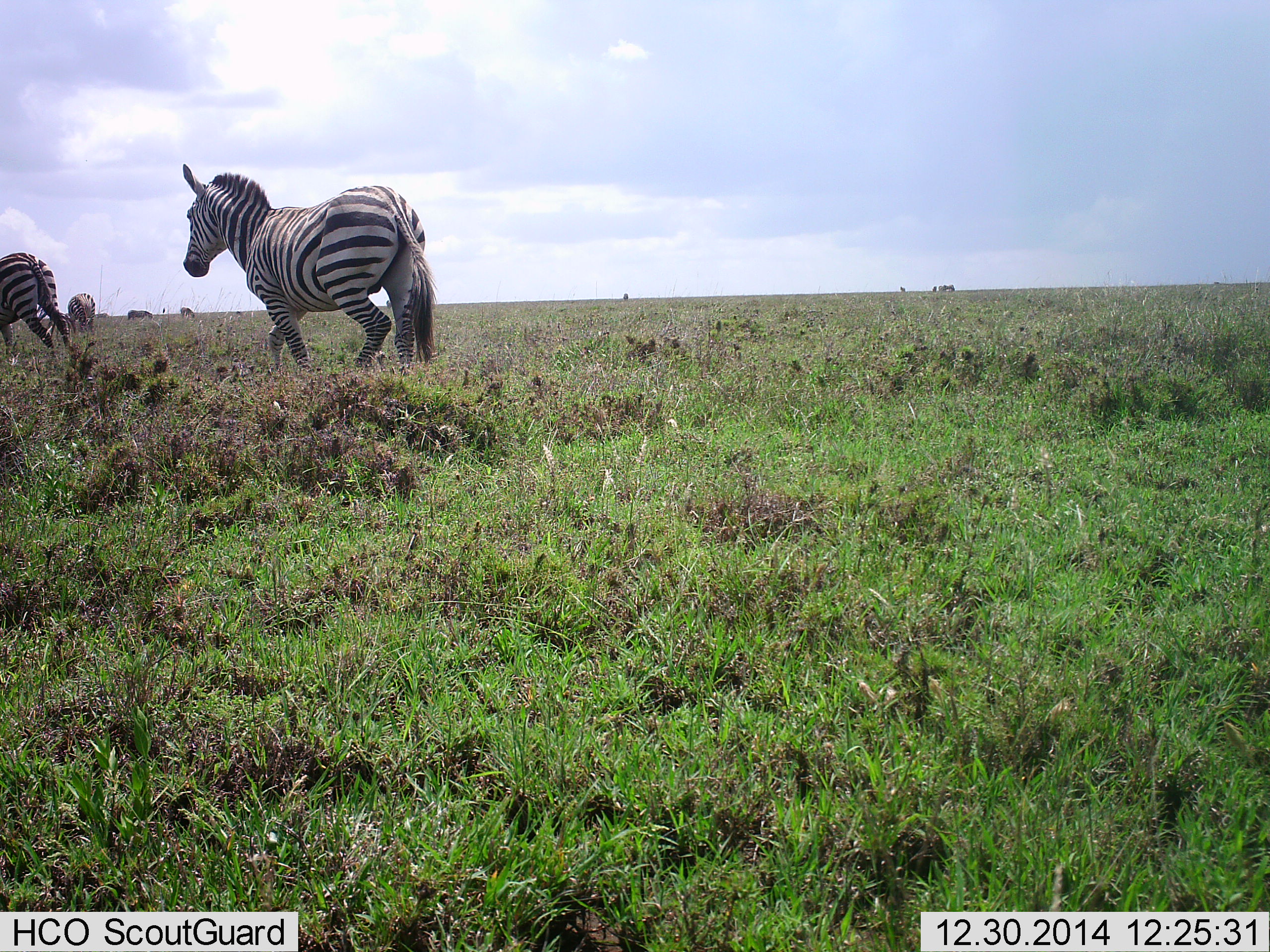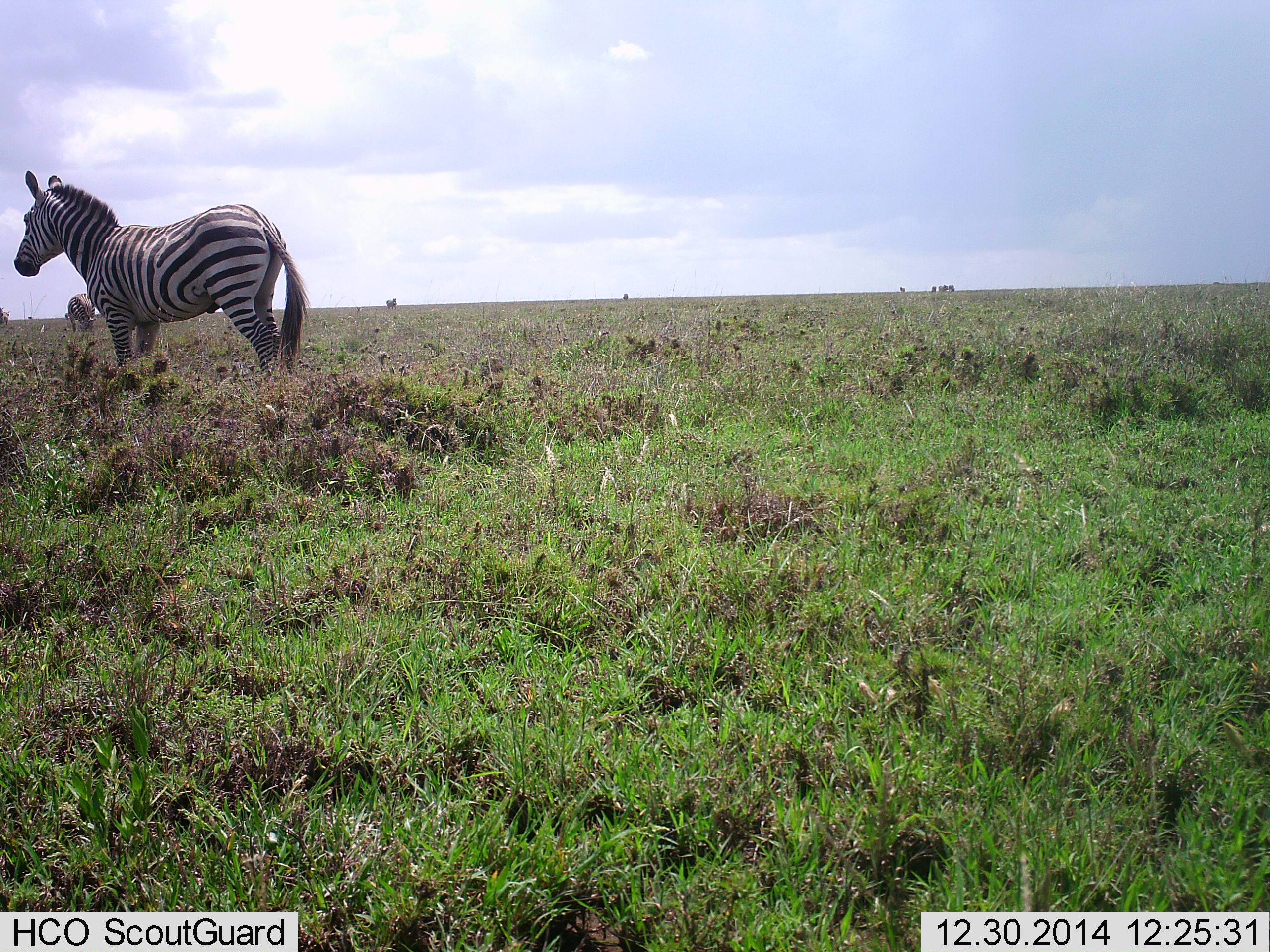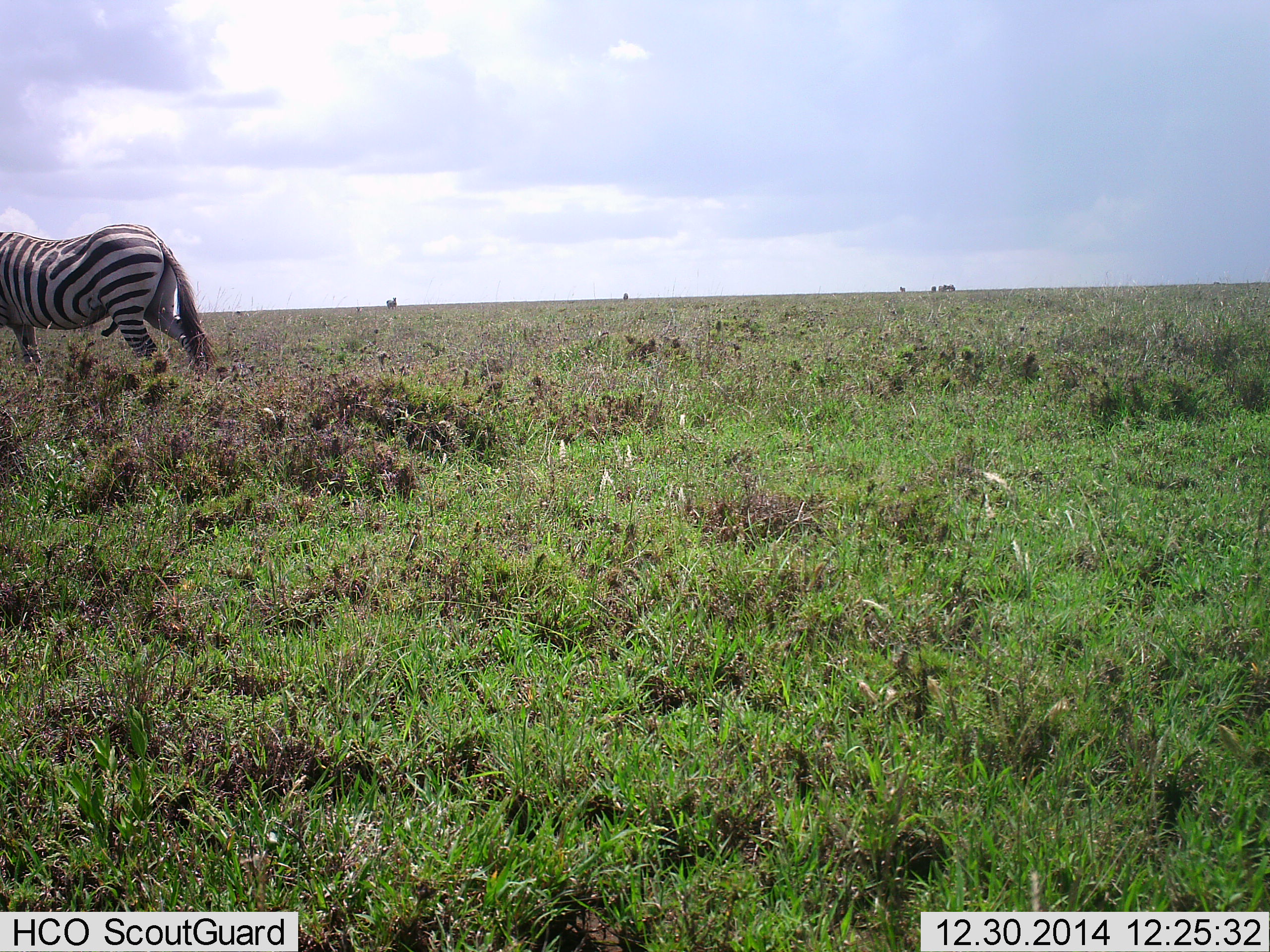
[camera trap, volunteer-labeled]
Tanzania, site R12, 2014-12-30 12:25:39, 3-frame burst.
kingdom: Animalia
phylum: Chordata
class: Mammalia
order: Perissodactyla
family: Equidae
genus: Equus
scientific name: Equus quagga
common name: plains zebra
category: zebra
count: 3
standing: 30%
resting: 0%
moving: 100%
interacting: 0%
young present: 0%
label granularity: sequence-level